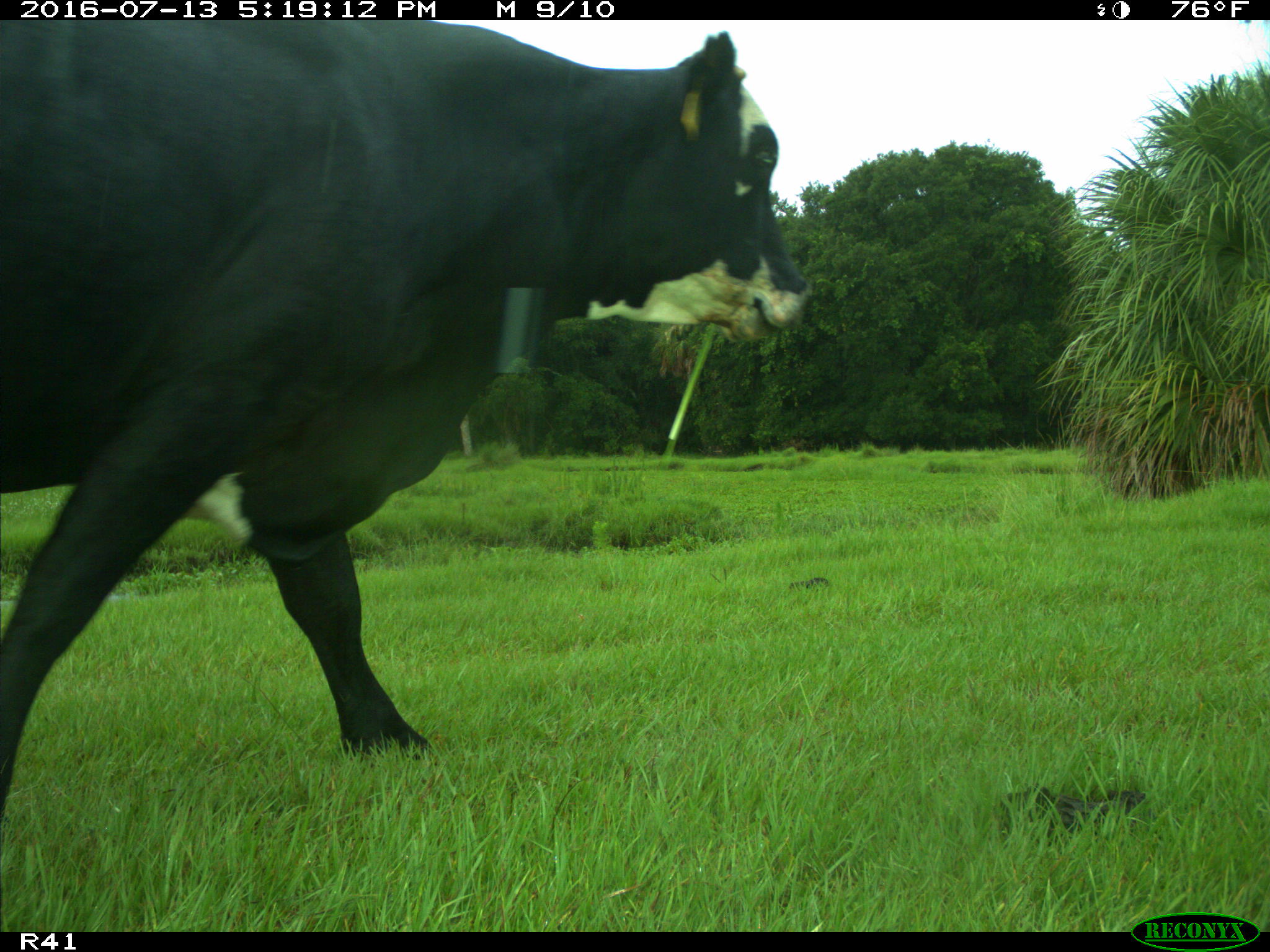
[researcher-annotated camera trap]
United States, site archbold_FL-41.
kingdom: Animalia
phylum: Chordata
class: Mammalia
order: Artiodactyla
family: Bovidae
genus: Bos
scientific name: Bos taurus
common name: domestic cow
Bos taurus (domestic cow).